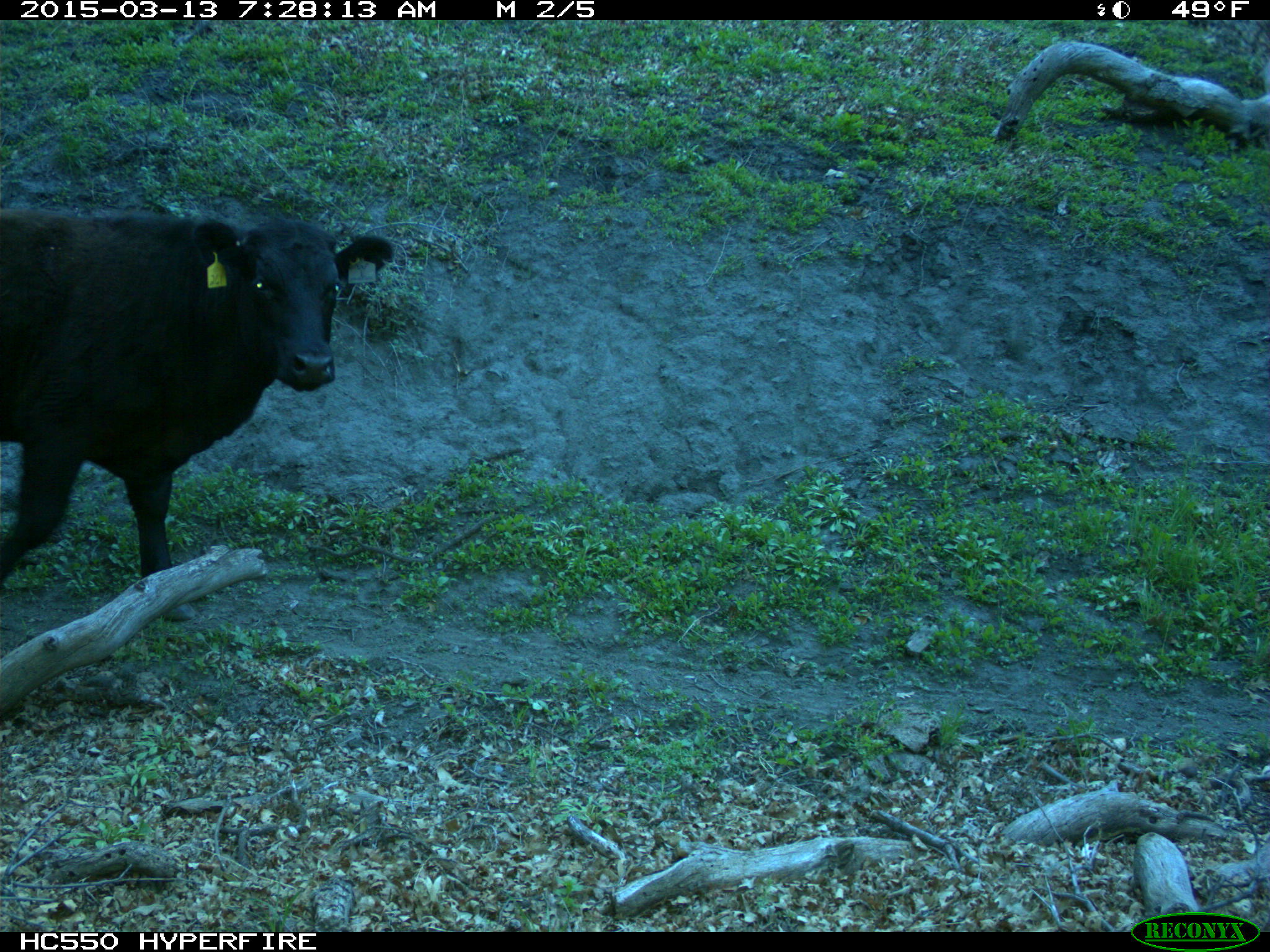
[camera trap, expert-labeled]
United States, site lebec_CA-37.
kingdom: Animalia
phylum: Chordata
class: Mammalia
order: Artiodactyla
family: Bovidae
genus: Bos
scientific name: Bos taurus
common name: domestic cow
Bos taurus (domestic cow).